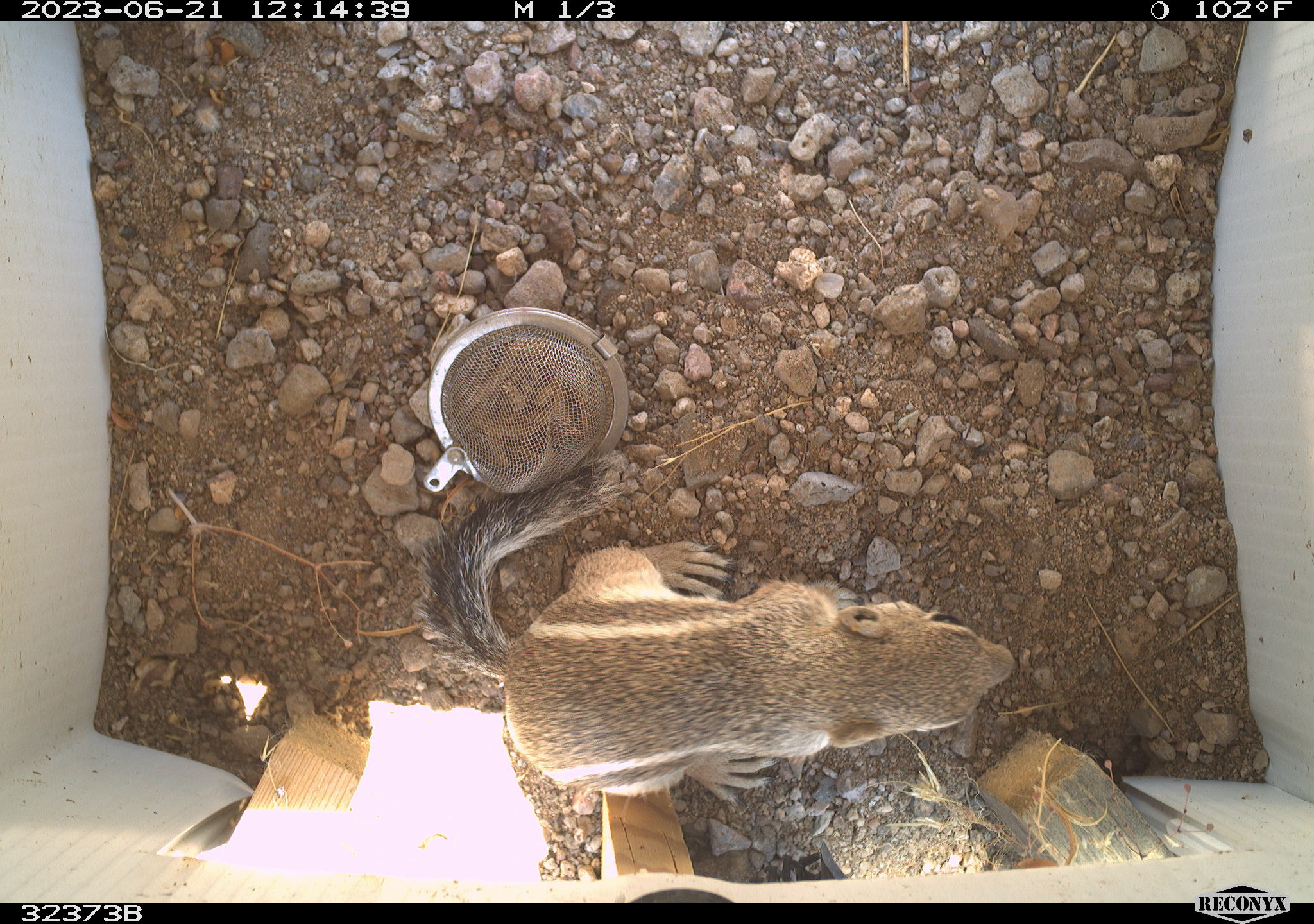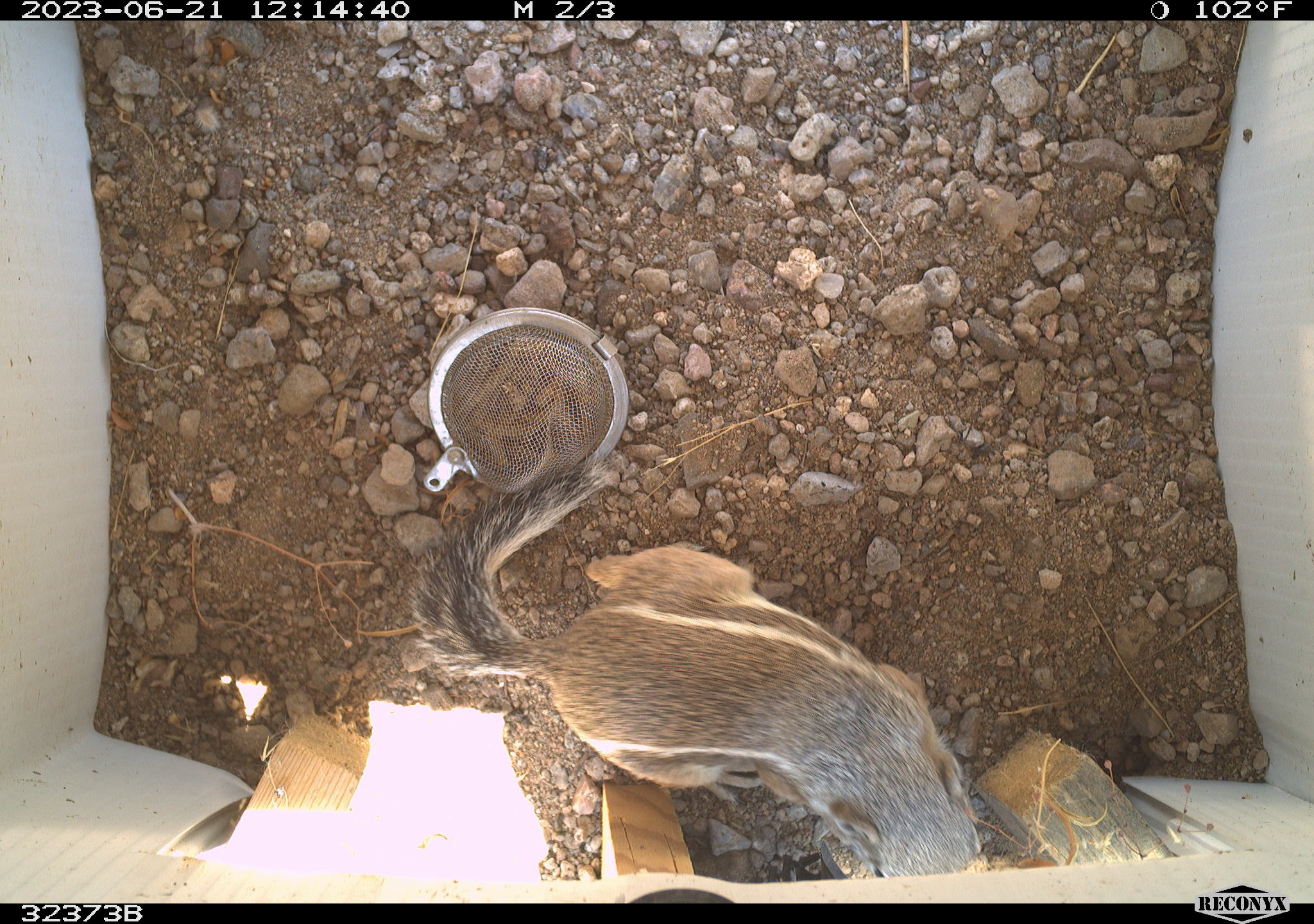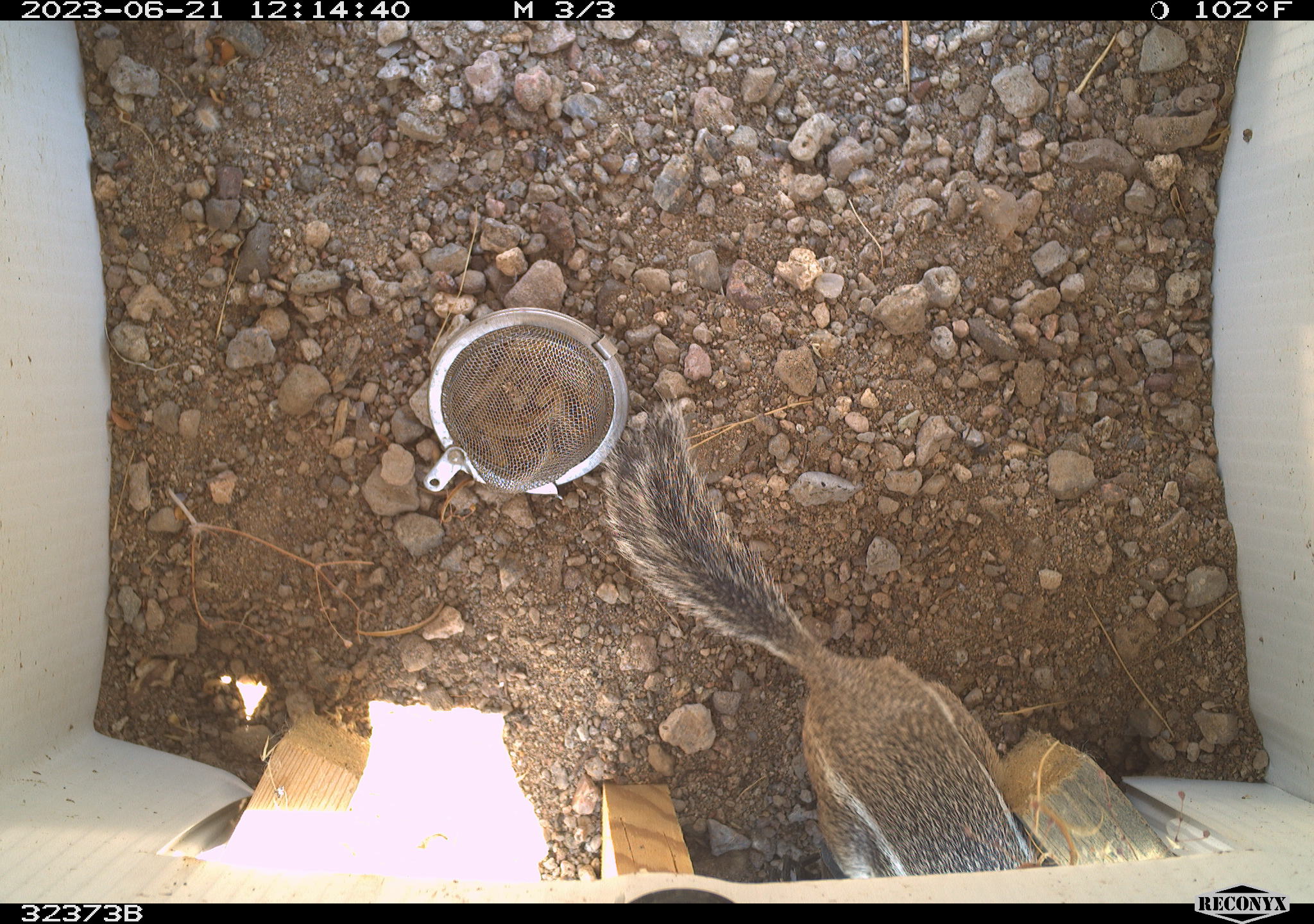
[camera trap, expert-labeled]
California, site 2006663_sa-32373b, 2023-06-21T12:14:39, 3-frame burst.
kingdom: Animalia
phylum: Chordata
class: Mammalia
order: Rodentia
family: Sciuridae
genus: Ammospermophilus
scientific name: Ammospermophilus leucurus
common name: white-tailed antelope squirrel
White-tailed antelope squirrel (Ammospermophilus leucurus).